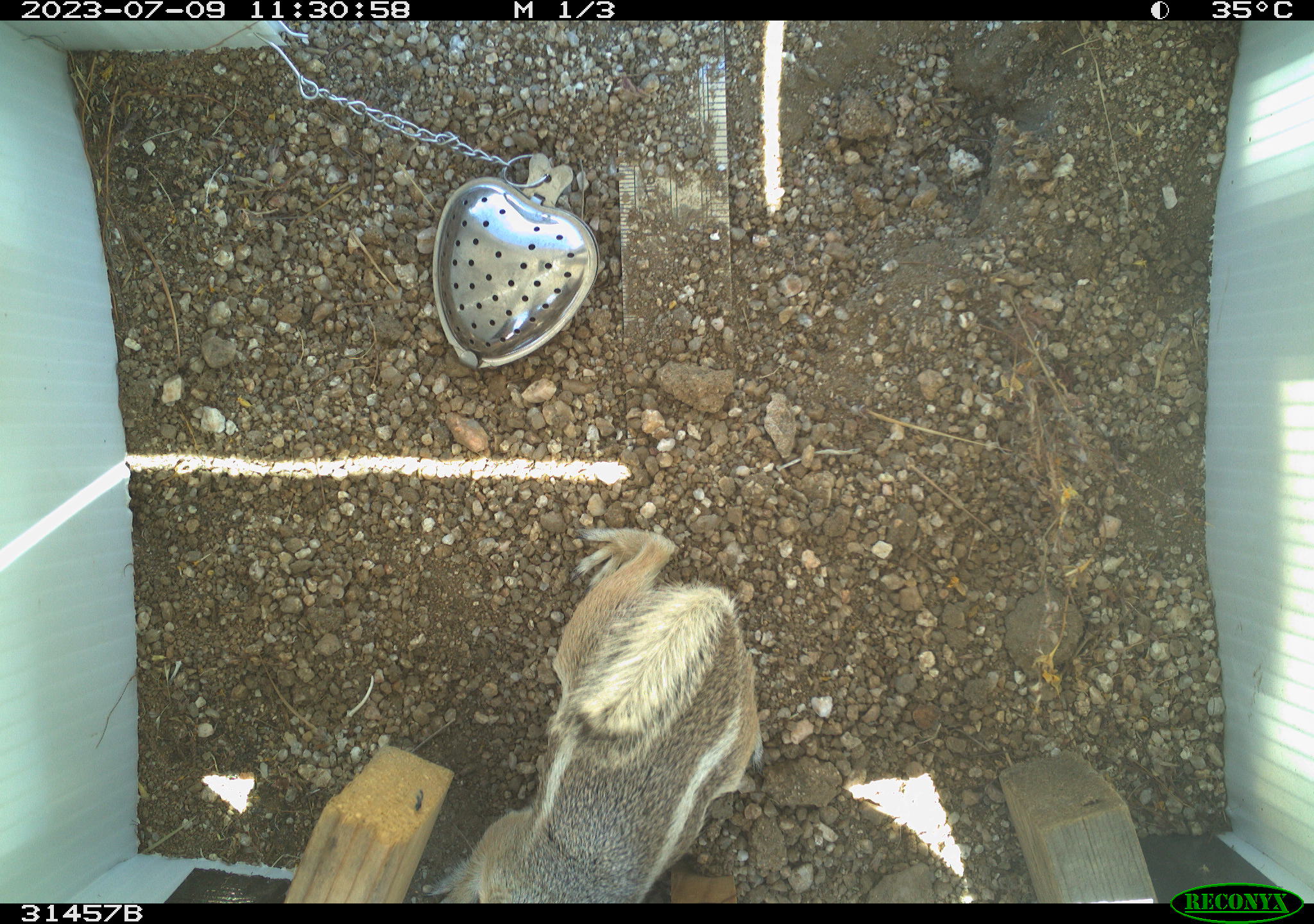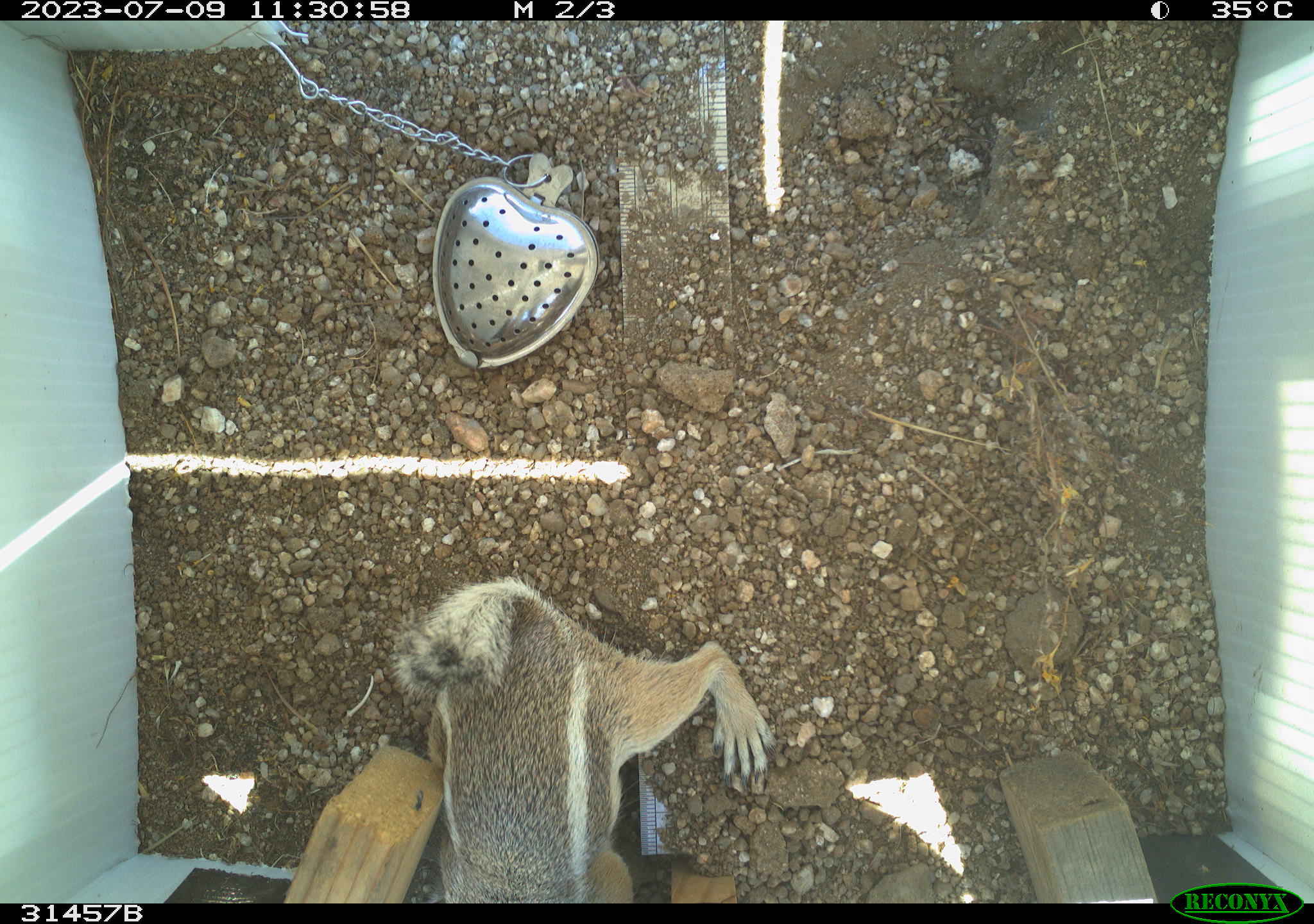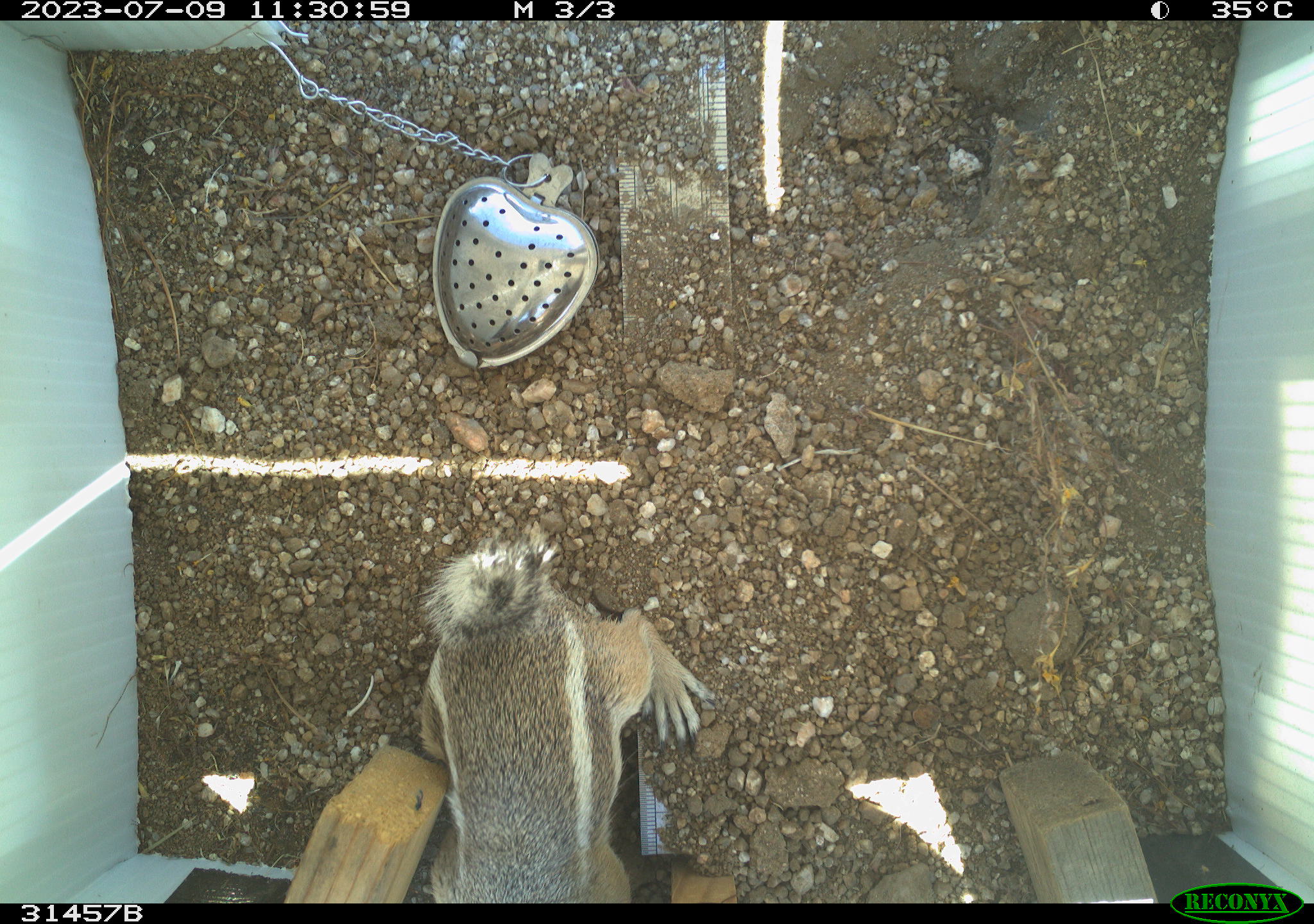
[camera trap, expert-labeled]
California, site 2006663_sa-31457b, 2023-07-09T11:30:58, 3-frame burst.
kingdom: Animalia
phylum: Chordata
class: Mammalia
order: Rodentia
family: Sciuridae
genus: Ammospermophilus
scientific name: Ammospermophilus leucurus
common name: white-tailed antelope squirrel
White-tailed antelope squirrel (Ammospermophilus leucurus).